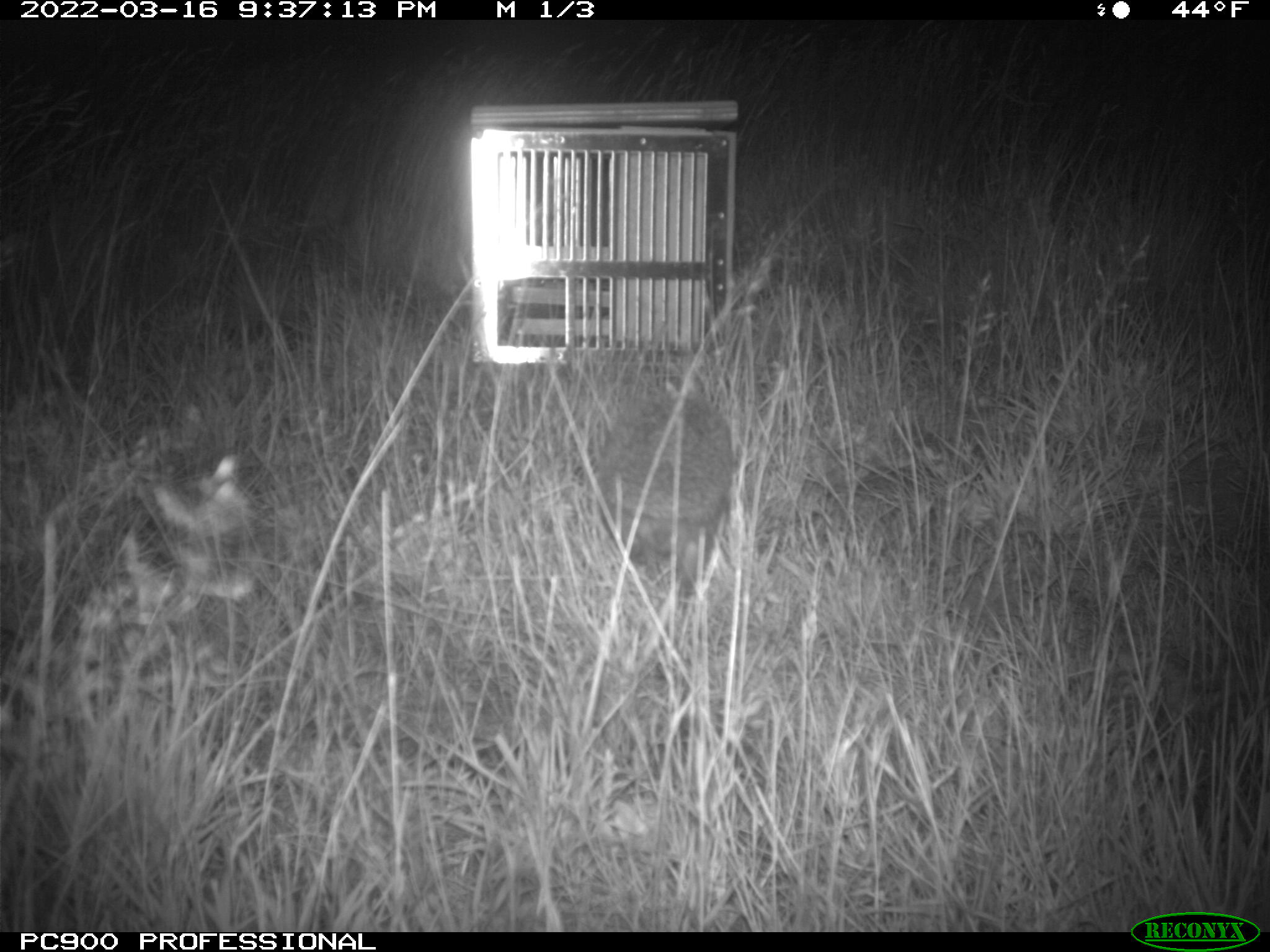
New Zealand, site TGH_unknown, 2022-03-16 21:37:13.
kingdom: Animalia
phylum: Chordata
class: Mammalia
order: Eulipotyphla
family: Erinaceidae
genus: Erinaceus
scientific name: Erinaceus europaeus europaeus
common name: european hedgehog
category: hedgehog